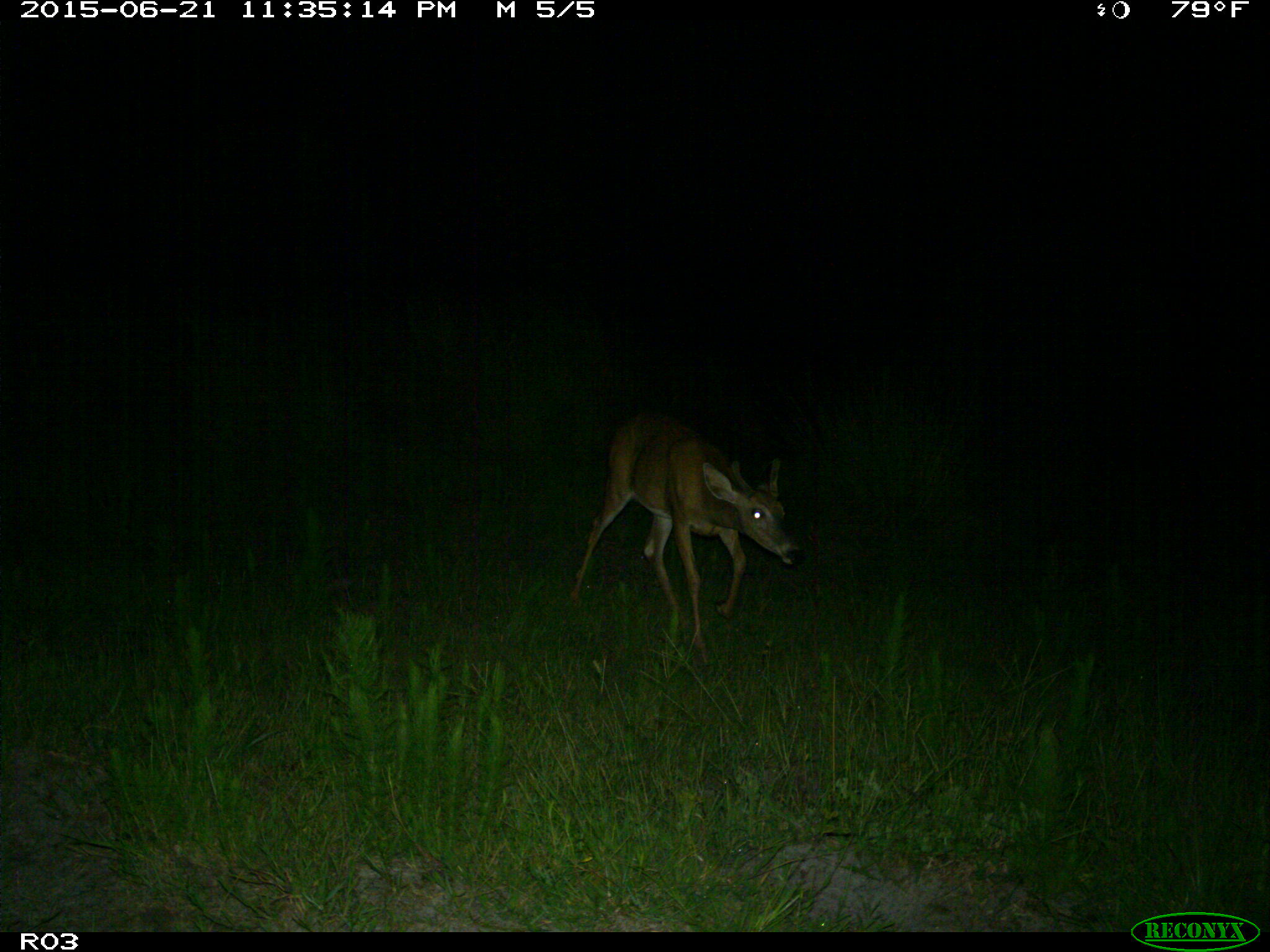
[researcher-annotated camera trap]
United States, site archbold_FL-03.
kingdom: Animalia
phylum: Chordata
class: Mammalia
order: Artiodactyla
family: Cervidae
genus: Odocoileus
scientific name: Odocoileus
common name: deer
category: unidentified deer